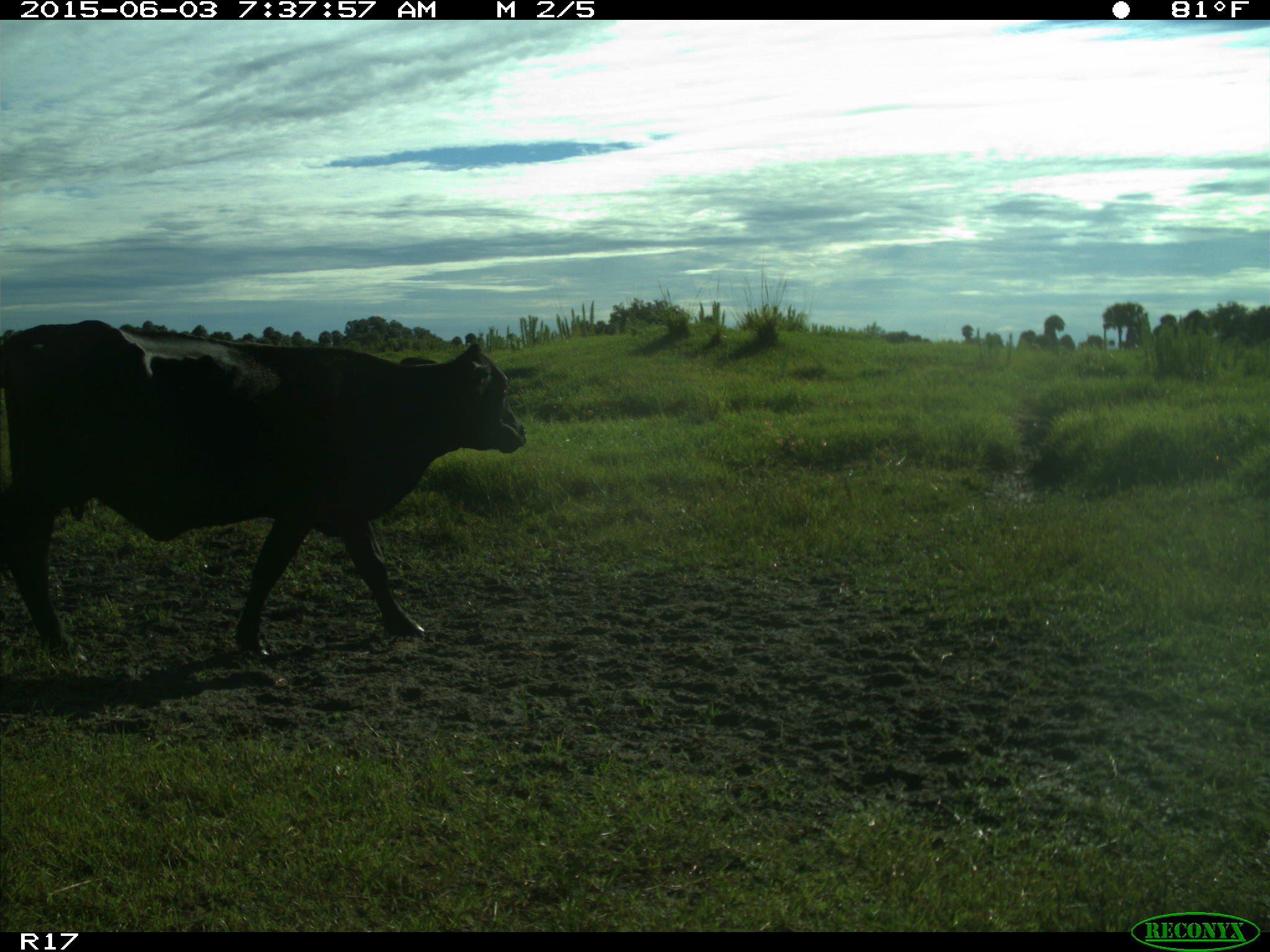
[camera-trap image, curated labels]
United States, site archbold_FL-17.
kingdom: Animalia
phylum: Chordata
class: Mammalia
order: Artiodactyla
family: Bovidae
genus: Bos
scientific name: Bos taurus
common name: domestic cow